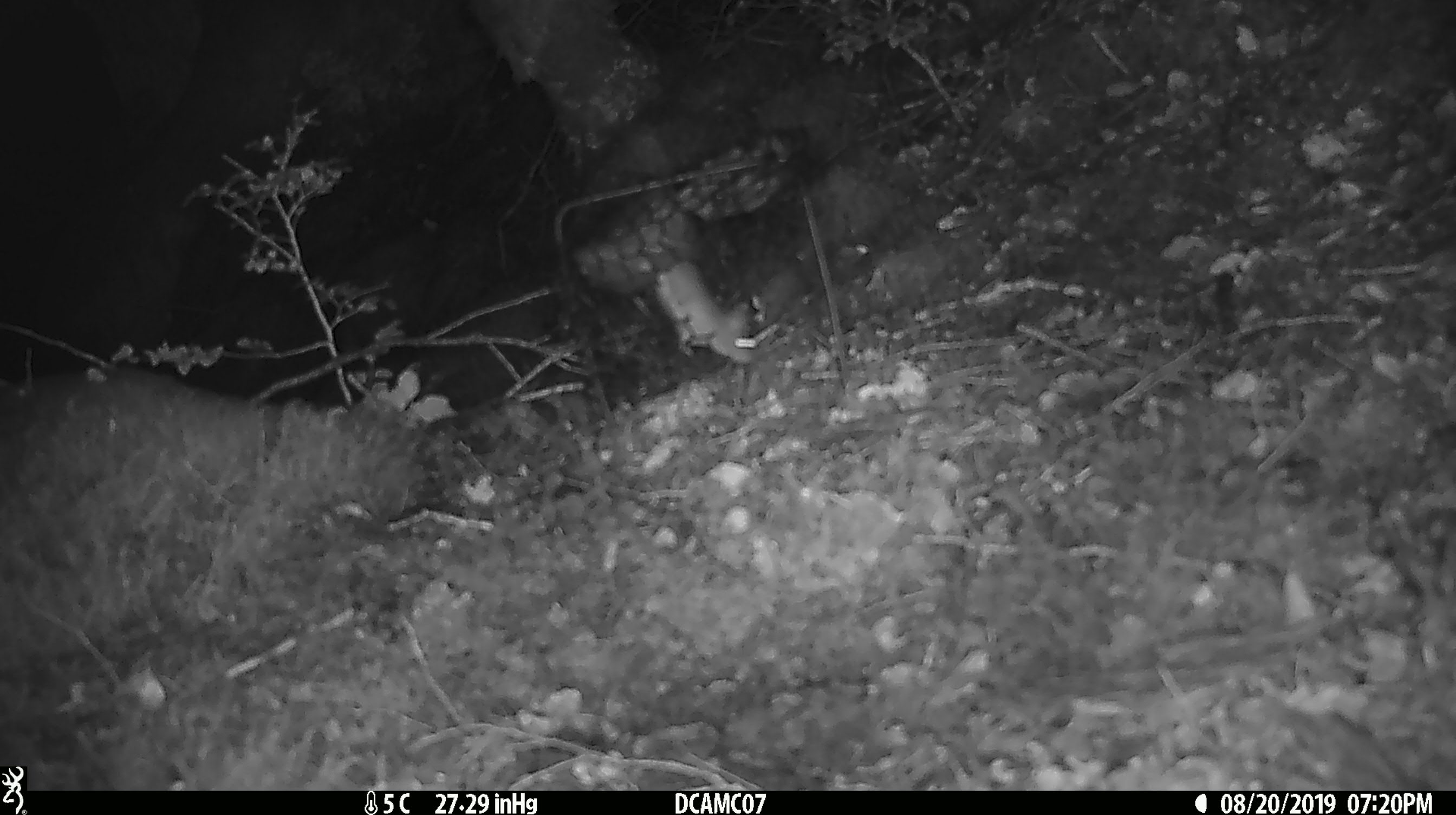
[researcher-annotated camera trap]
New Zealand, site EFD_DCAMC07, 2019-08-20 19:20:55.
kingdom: Animalia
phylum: Chordata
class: Mammalia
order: Rodentia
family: Muridae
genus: Mus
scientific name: Mus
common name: mouse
Mouse (Mus).